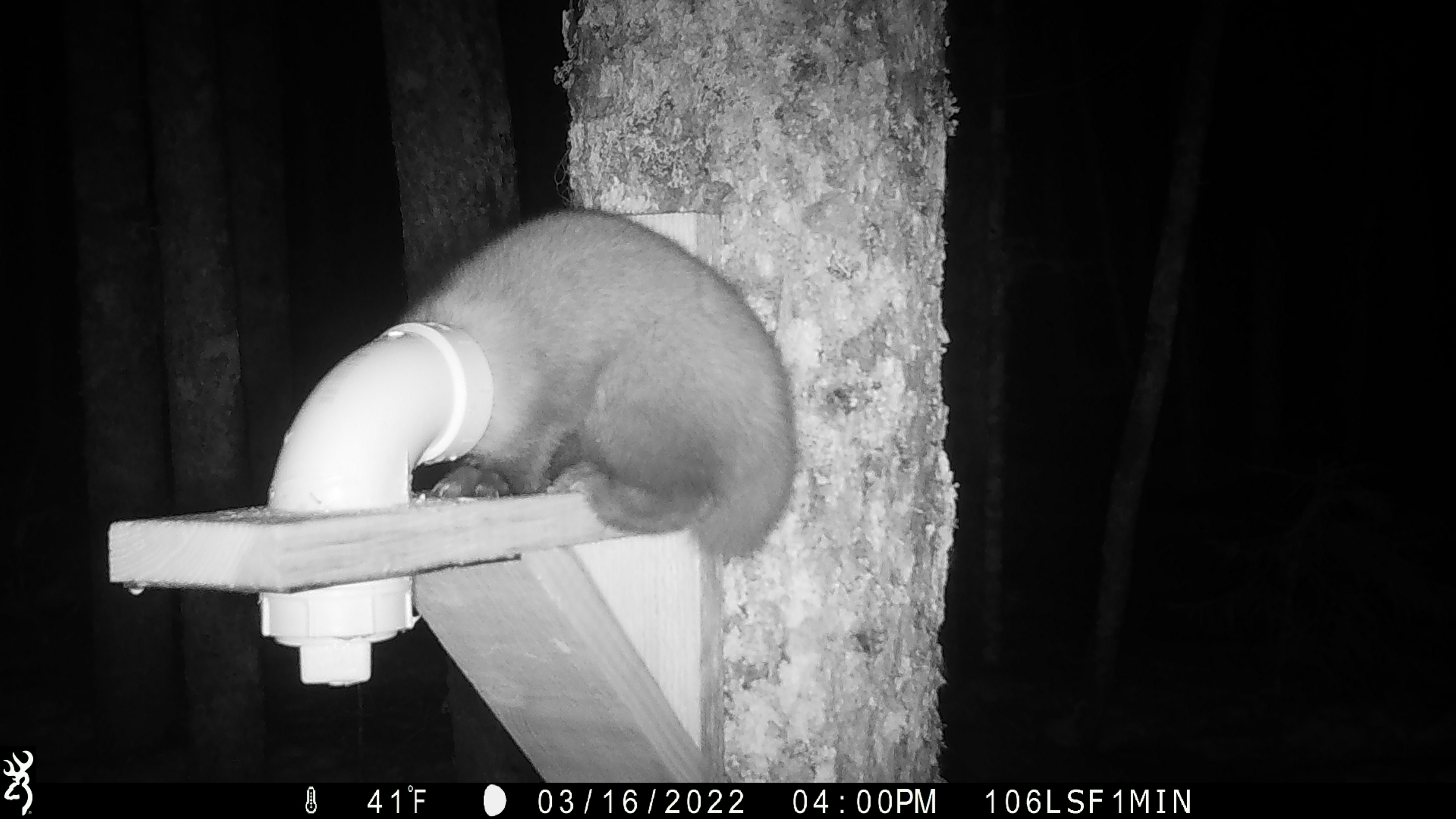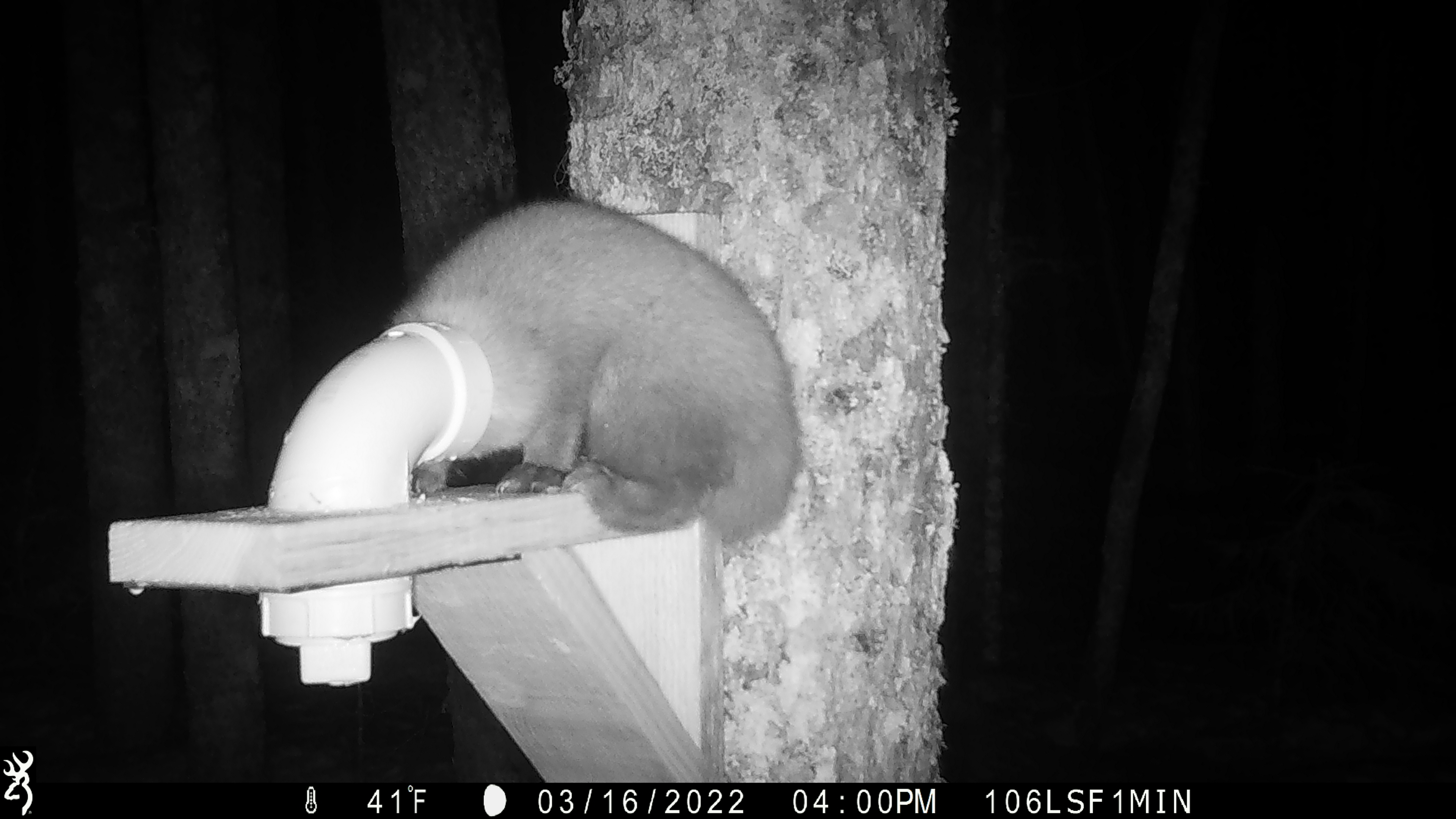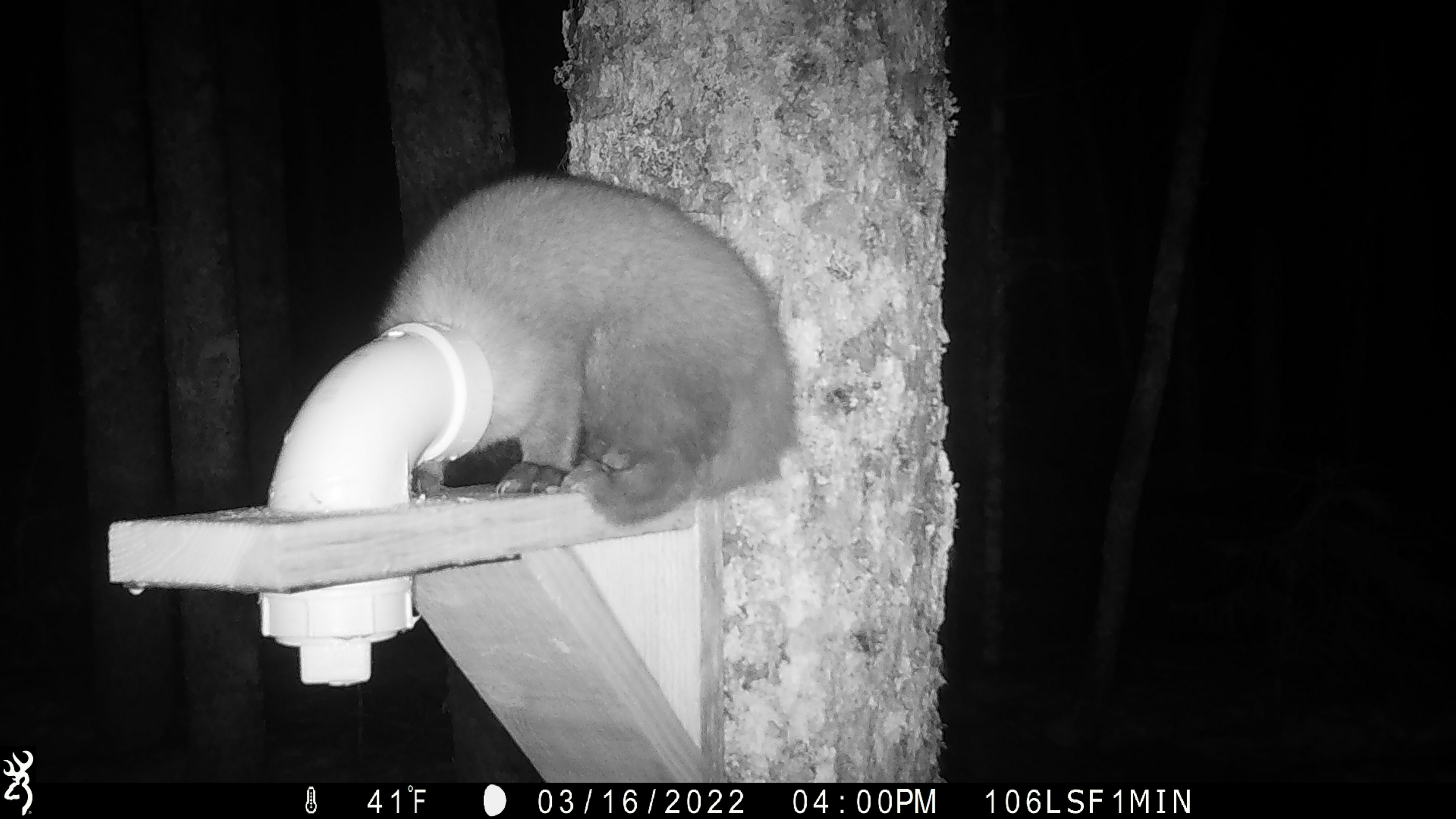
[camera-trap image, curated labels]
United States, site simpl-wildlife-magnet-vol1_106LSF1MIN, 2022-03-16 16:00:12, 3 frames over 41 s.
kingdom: Animalia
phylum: Chordata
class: Mammalia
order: Carnivora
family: Mustelidae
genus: Martes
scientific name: Martes americana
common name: american marten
American marten (Martes americana).